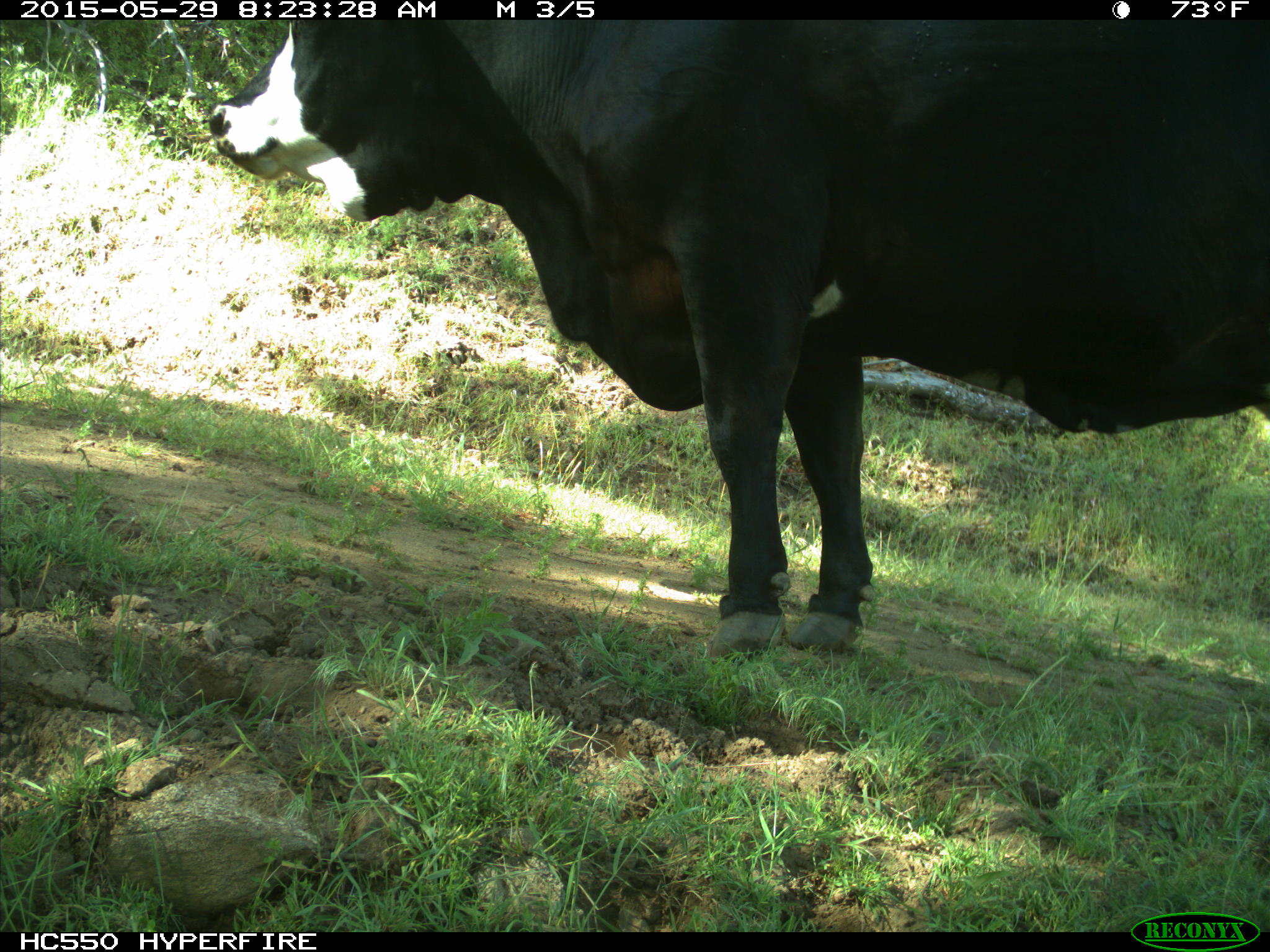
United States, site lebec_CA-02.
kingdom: Animalia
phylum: Chordata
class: Mammalia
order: Artiodactyla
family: Bovidae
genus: Bos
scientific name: Bos taurus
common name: domestic cow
Bos taurus (domestic cow).